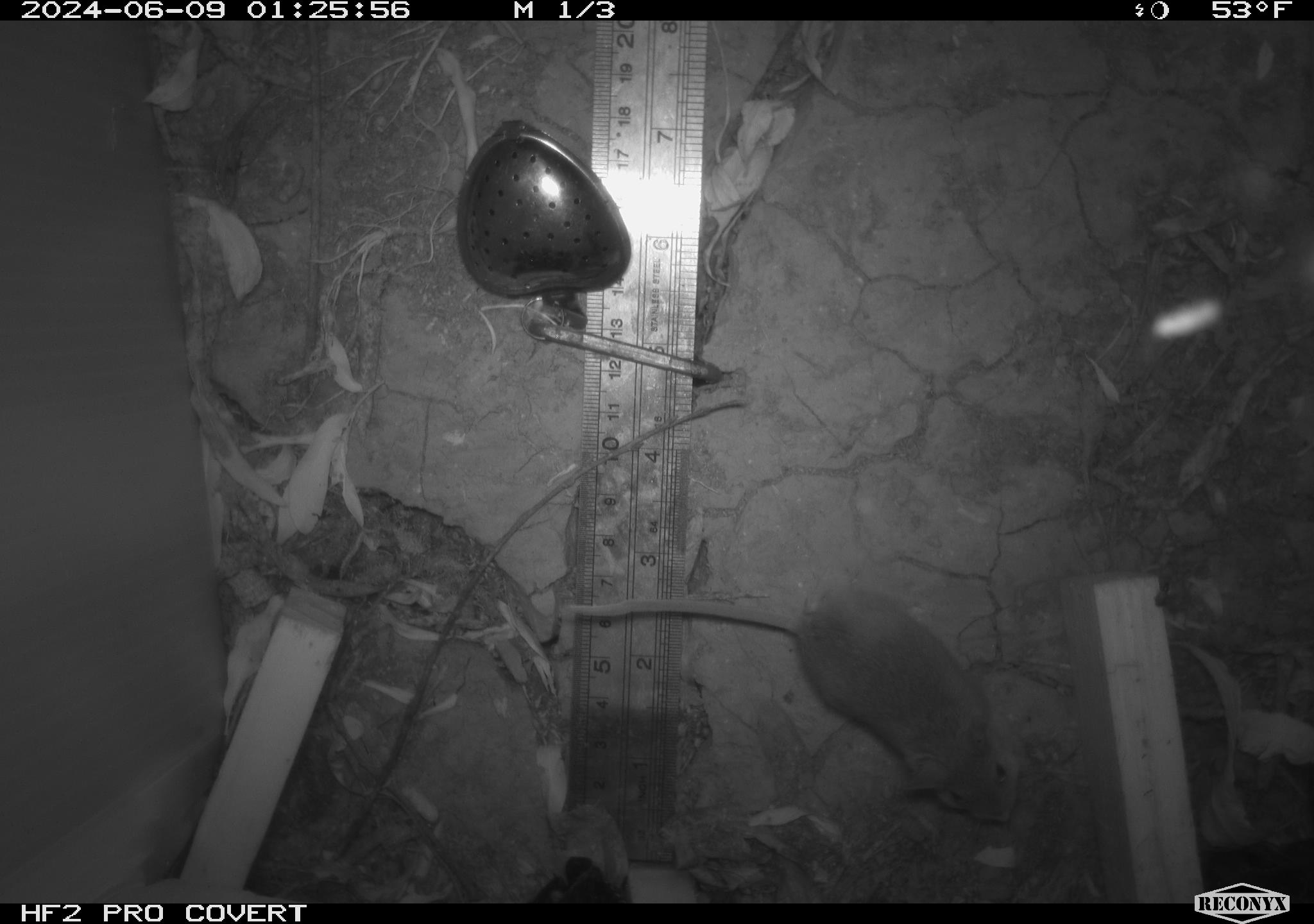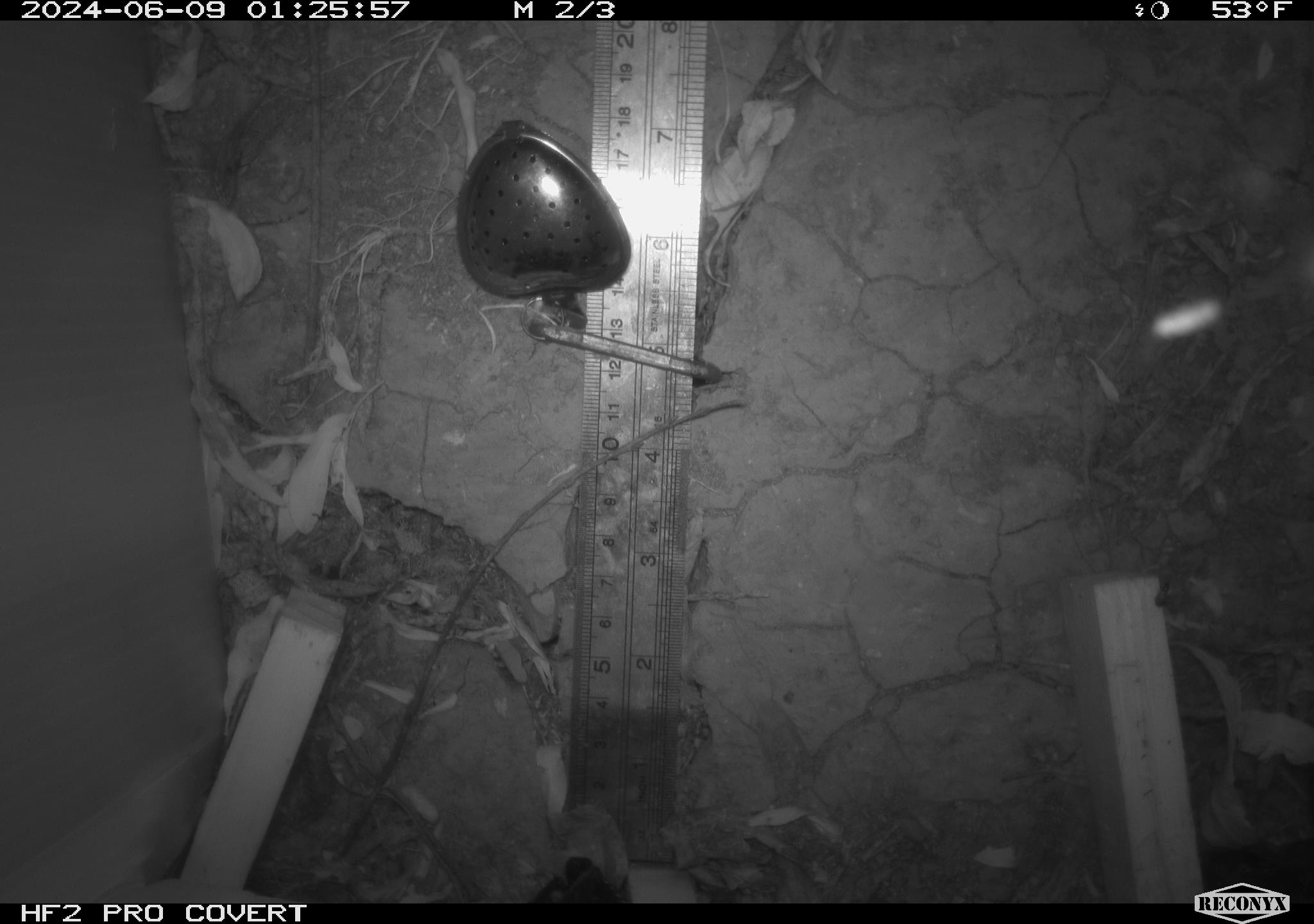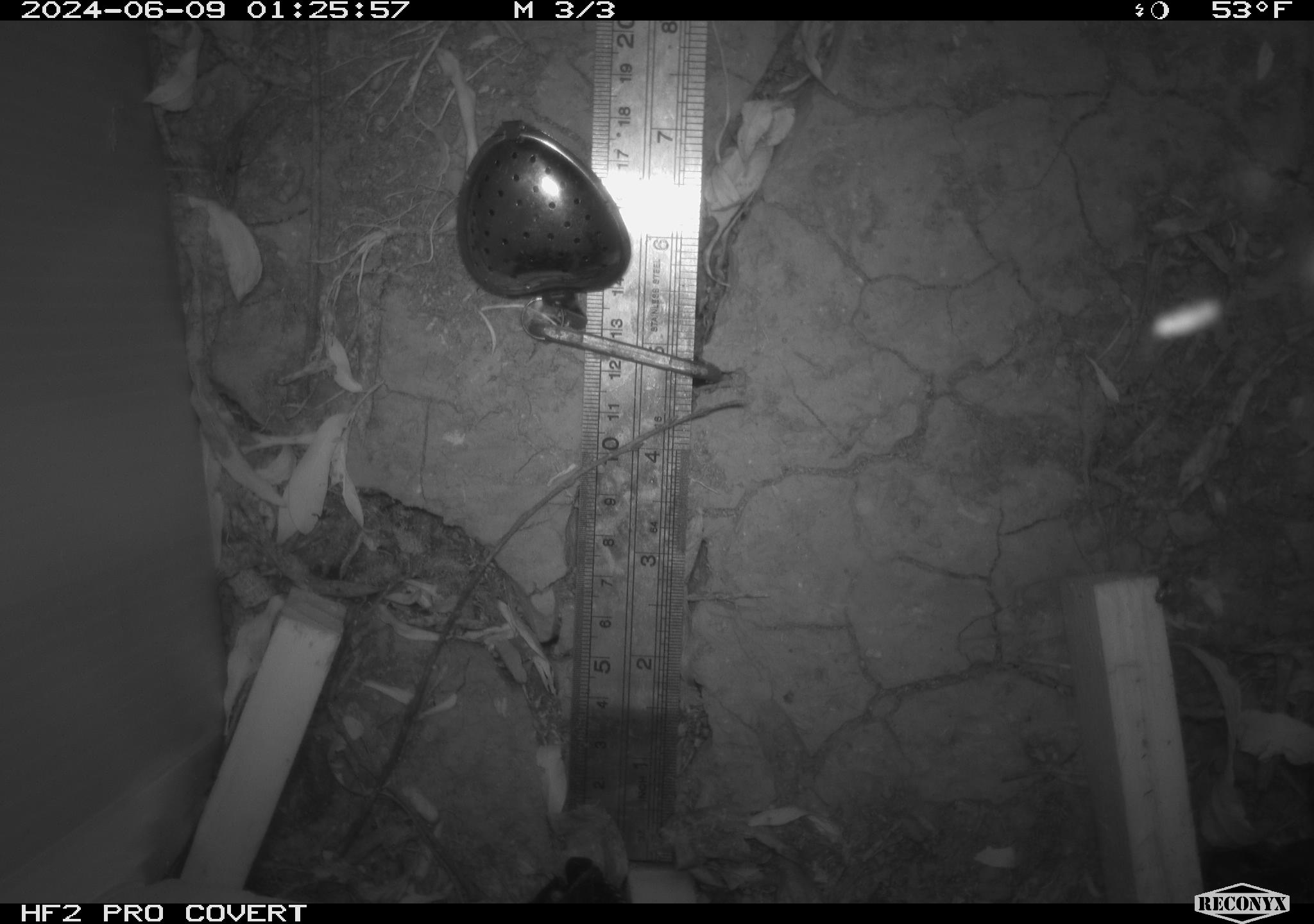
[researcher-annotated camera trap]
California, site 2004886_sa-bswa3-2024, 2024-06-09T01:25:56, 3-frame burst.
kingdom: Animalia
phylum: Chordata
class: Mammalia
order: Rodentia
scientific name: Rodentia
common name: mouse species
Mouse species (Rodentia).